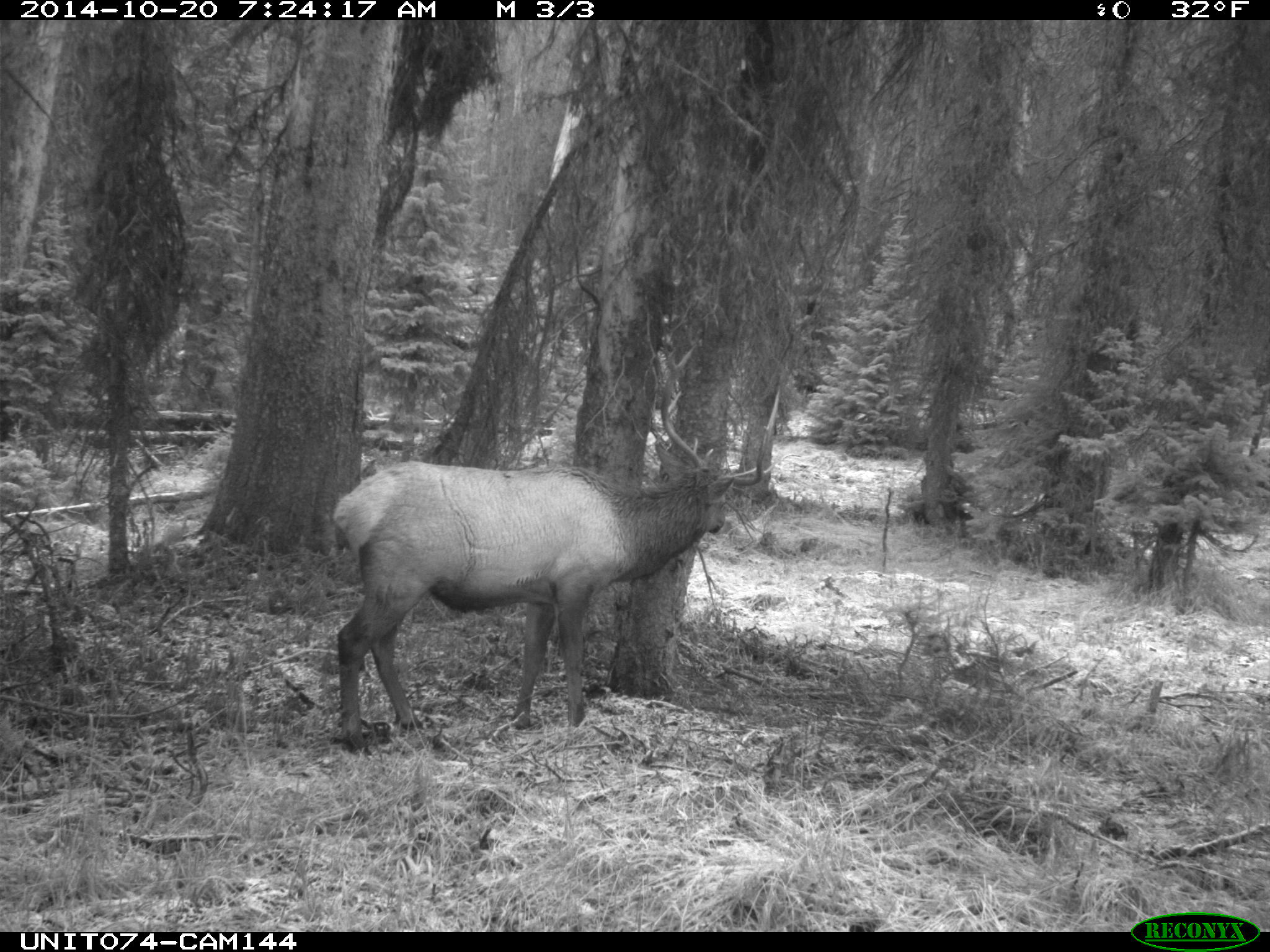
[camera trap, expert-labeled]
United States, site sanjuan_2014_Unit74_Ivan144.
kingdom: Animalia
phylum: Chordata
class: Mammalia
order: Artiodactyla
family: Cervidae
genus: Cervus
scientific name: Cervus elaphus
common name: red deer